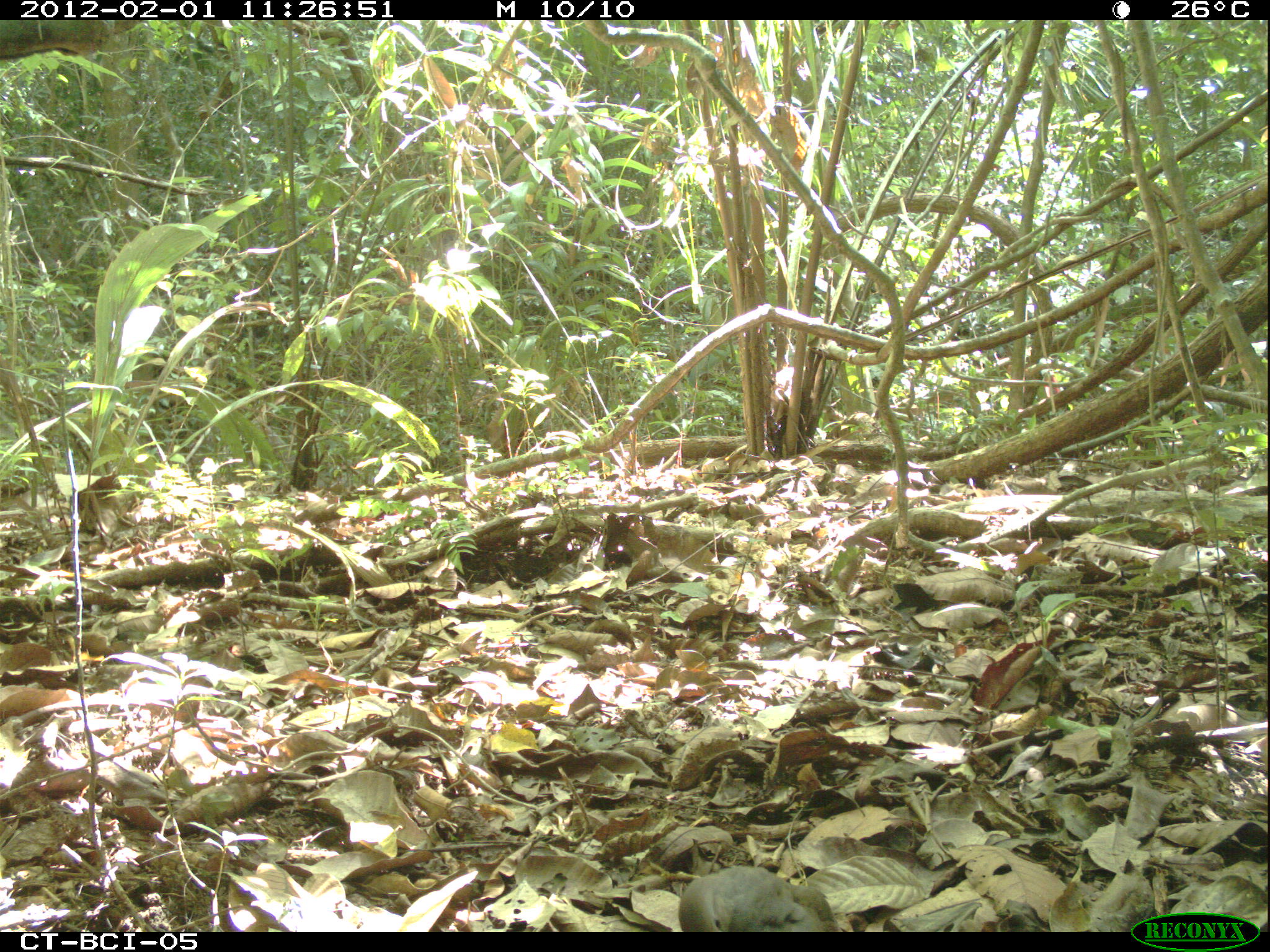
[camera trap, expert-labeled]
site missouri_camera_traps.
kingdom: Animalia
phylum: Chordata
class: Aves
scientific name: Aves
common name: bird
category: bird spec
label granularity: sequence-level